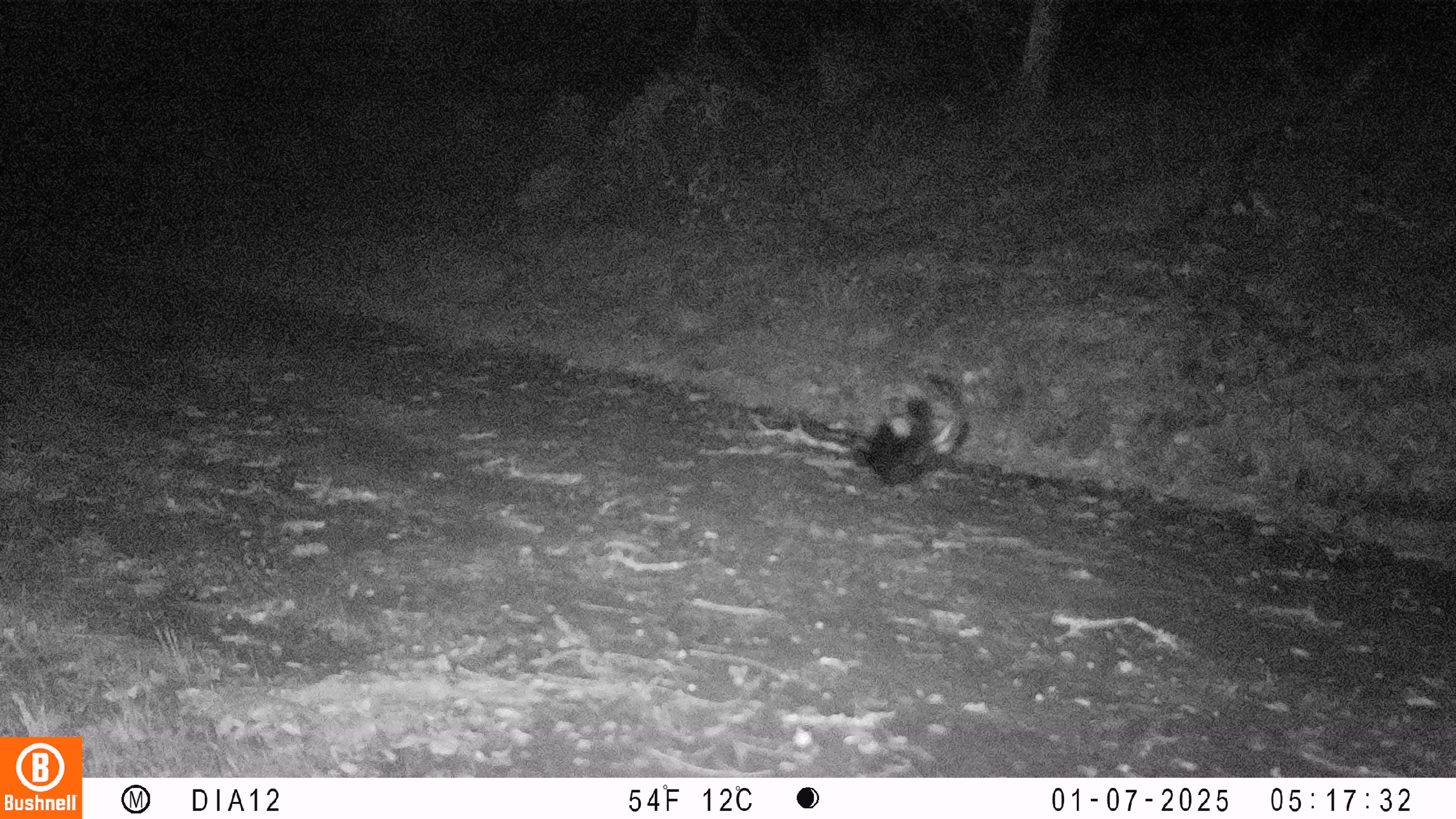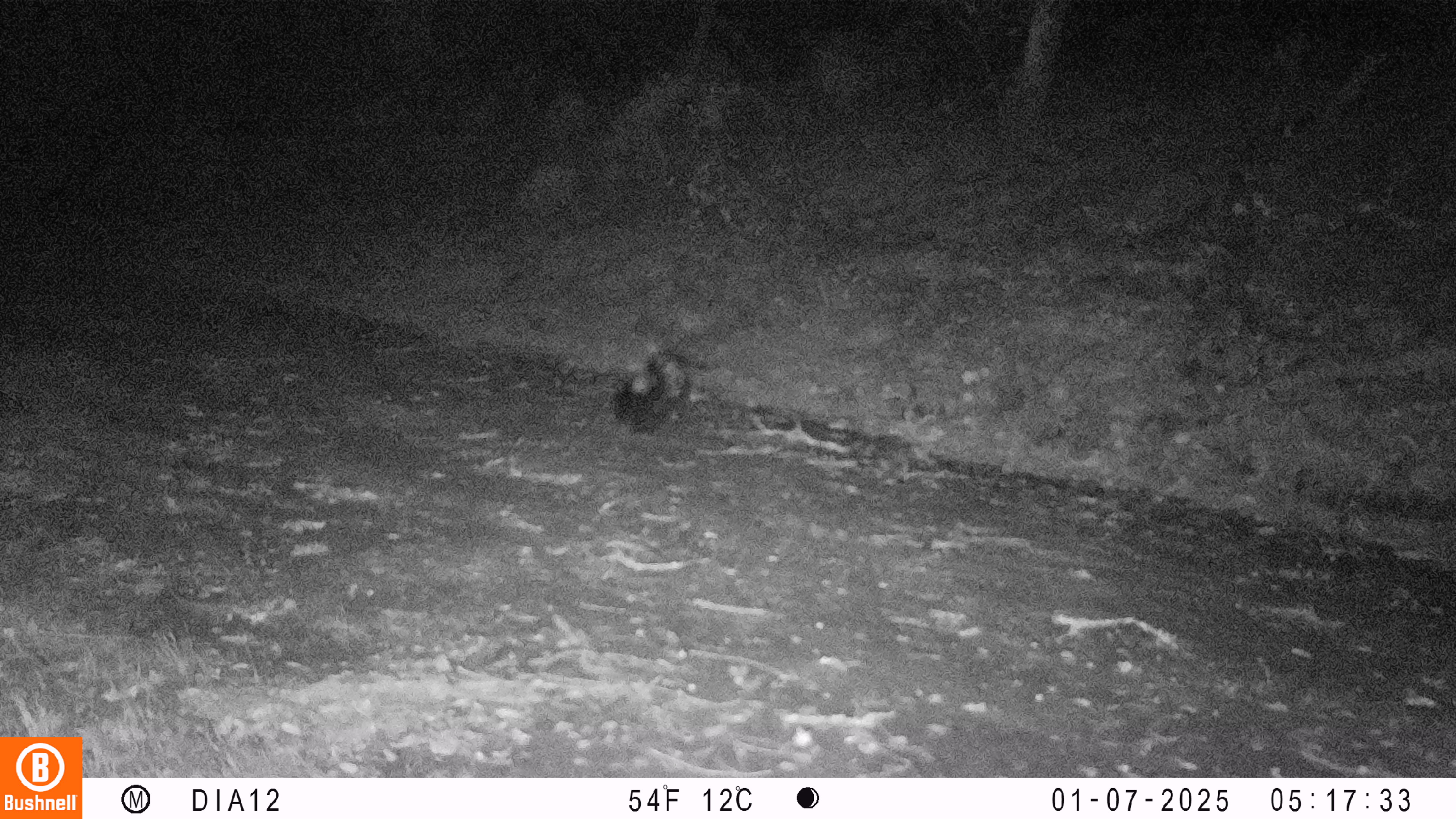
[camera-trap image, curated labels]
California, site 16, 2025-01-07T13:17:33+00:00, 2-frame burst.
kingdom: Animalia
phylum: Chordata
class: Mammalia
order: Carnivora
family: Mephitidae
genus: Mephitis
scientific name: Mephitis mephitis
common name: striped skunk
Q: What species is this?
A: Striped skunk (Mephitis mephitis).